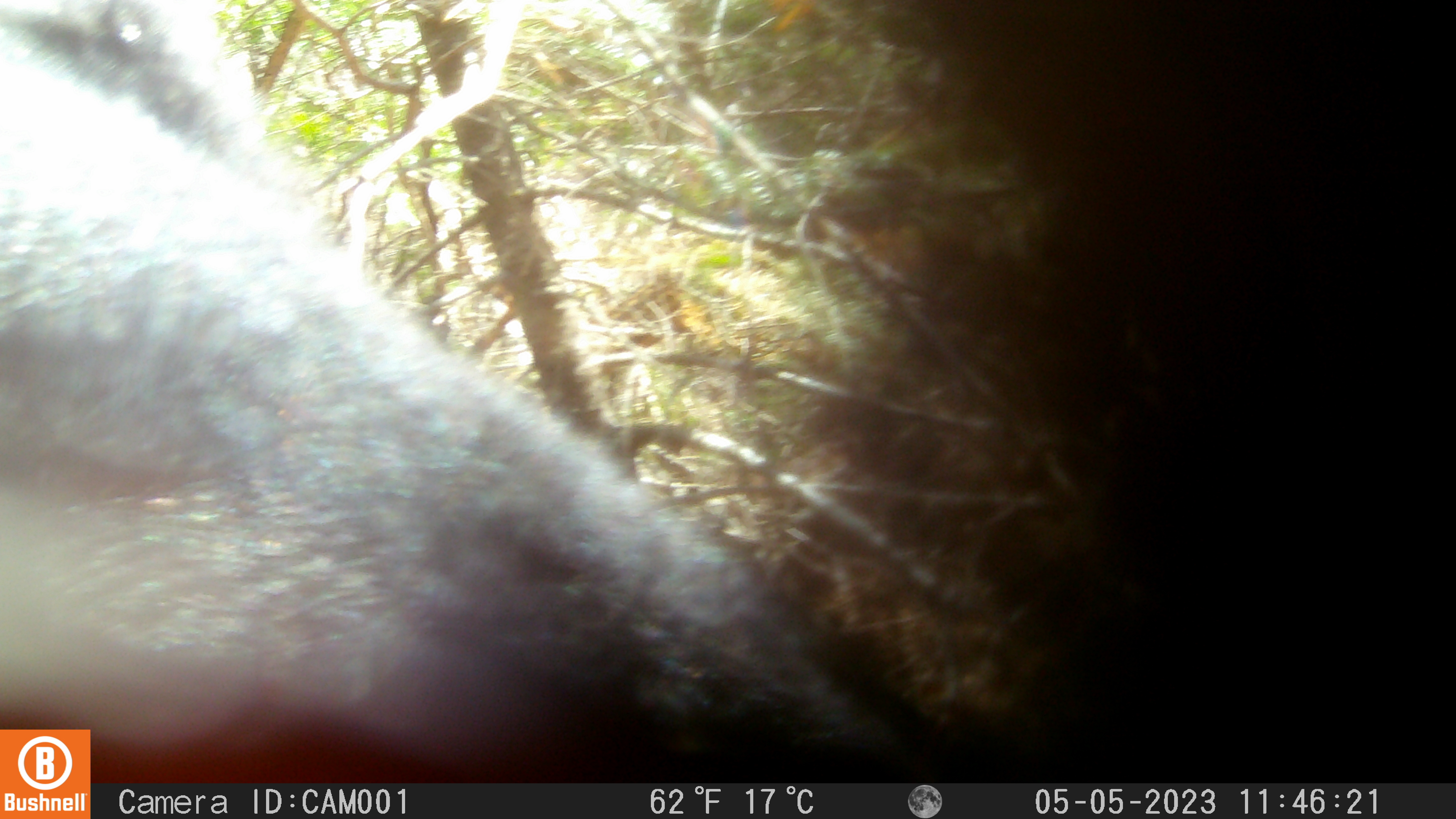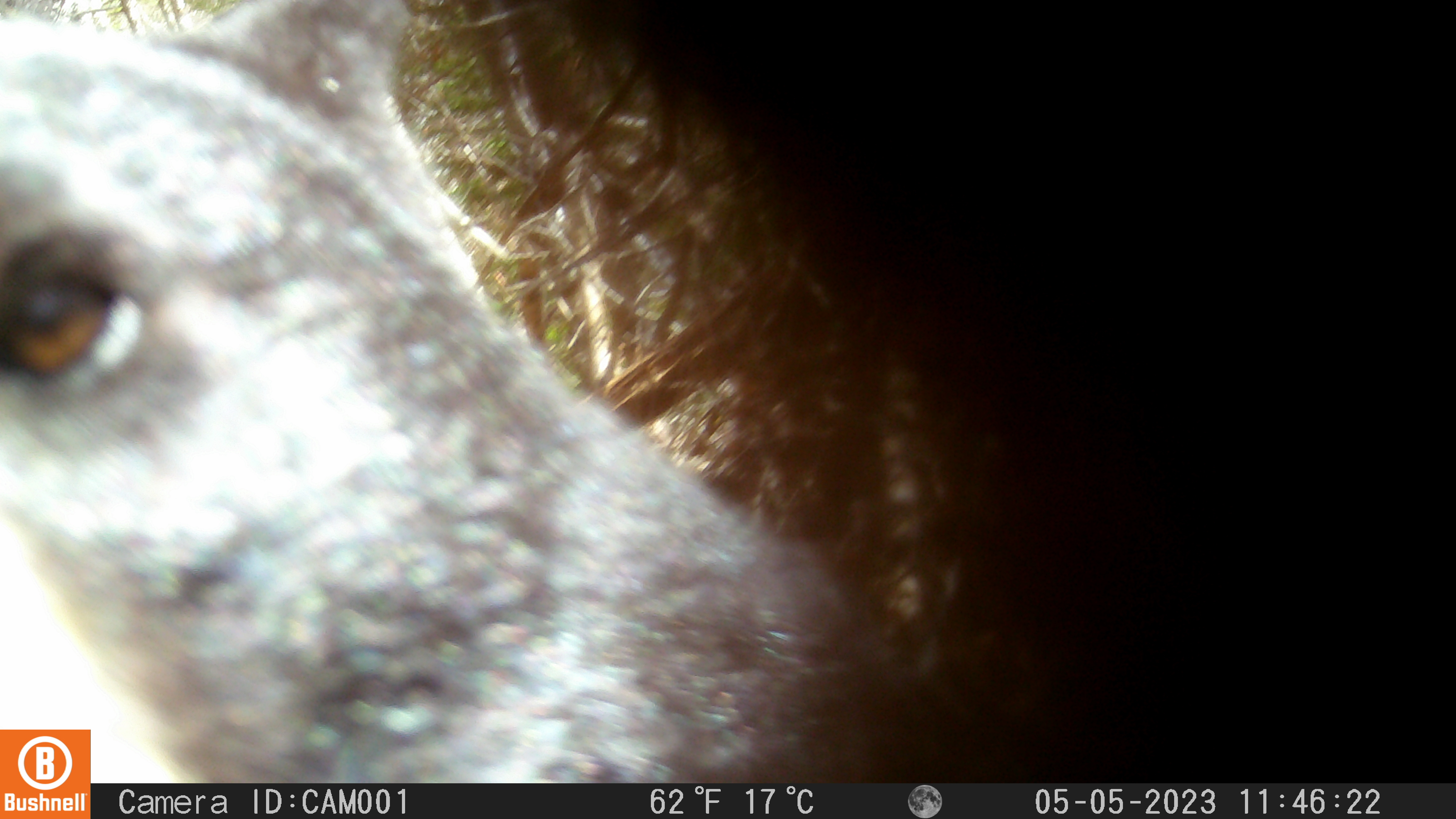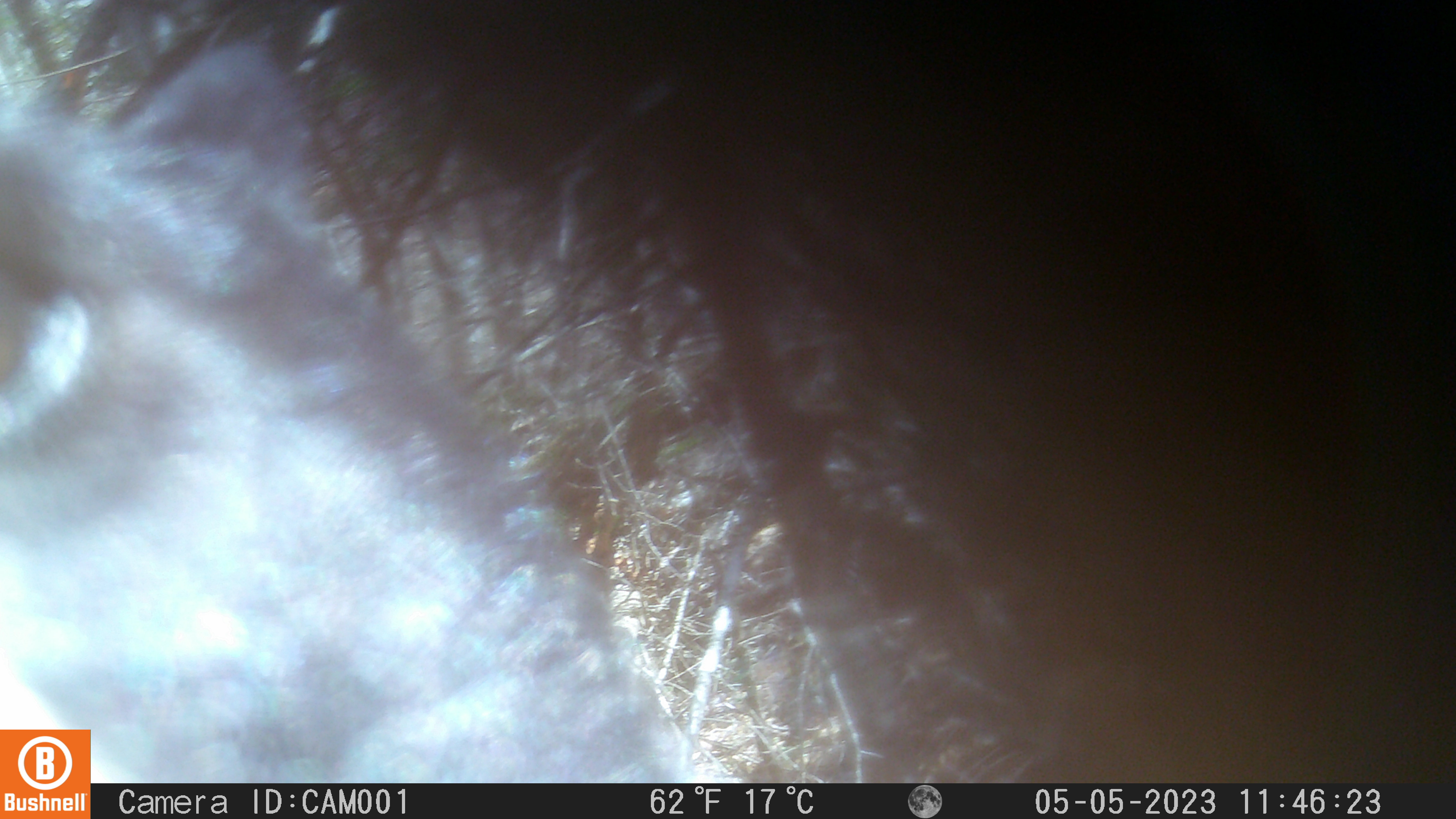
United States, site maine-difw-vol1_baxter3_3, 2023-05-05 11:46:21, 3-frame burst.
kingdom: Animalia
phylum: Chordata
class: Mammalia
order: Carnivora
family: Ursidae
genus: Ursus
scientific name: Ursus americanus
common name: black bear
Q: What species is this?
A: Black bear (Ursus americanus).